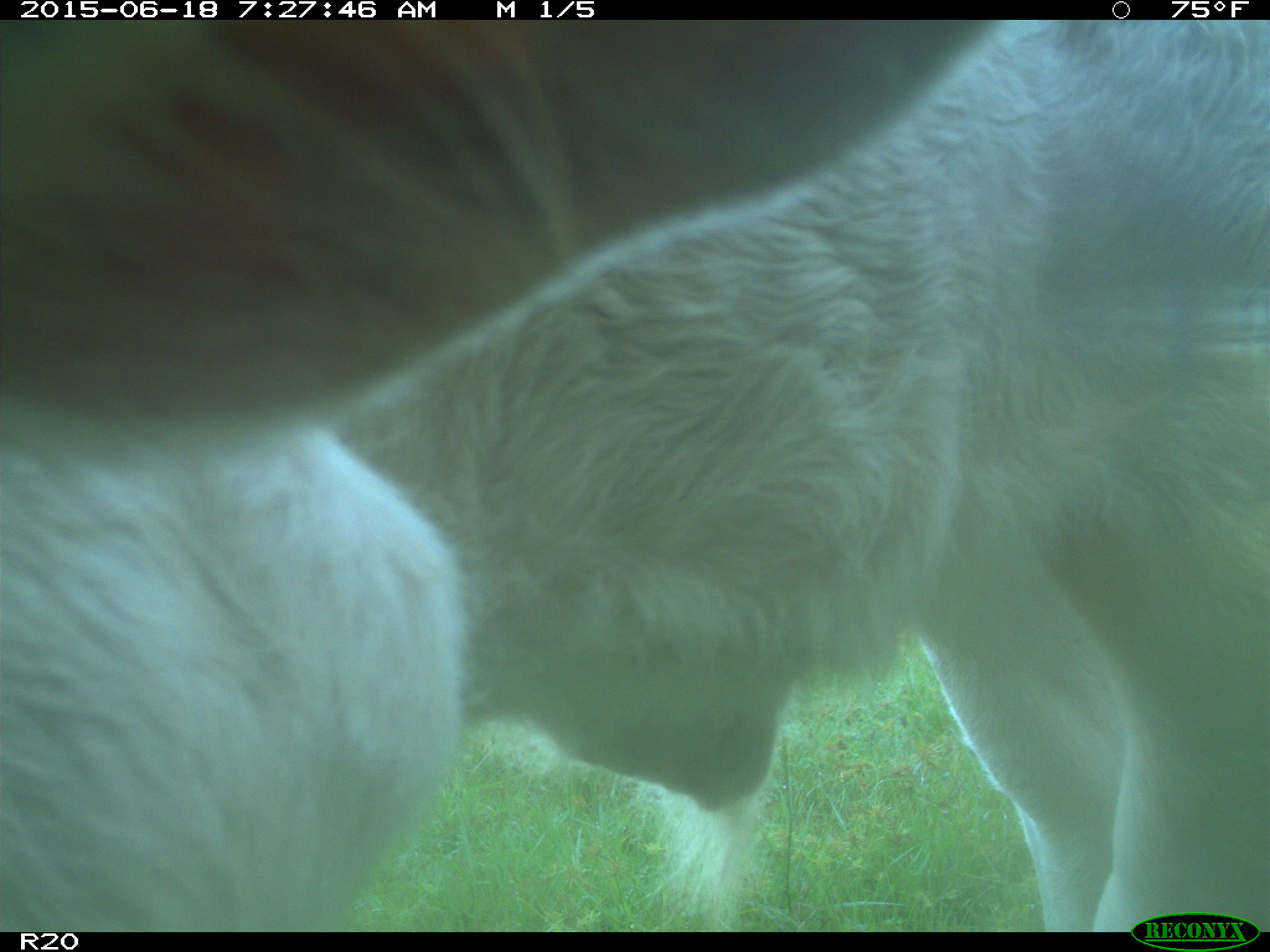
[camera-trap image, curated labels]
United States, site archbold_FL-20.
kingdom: Animalia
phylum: Chordata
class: Mammalia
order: Artiodactyla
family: Bovidae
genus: Bos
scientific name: Bos taurus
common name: domestic cow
Bos taurus (domestic cow).